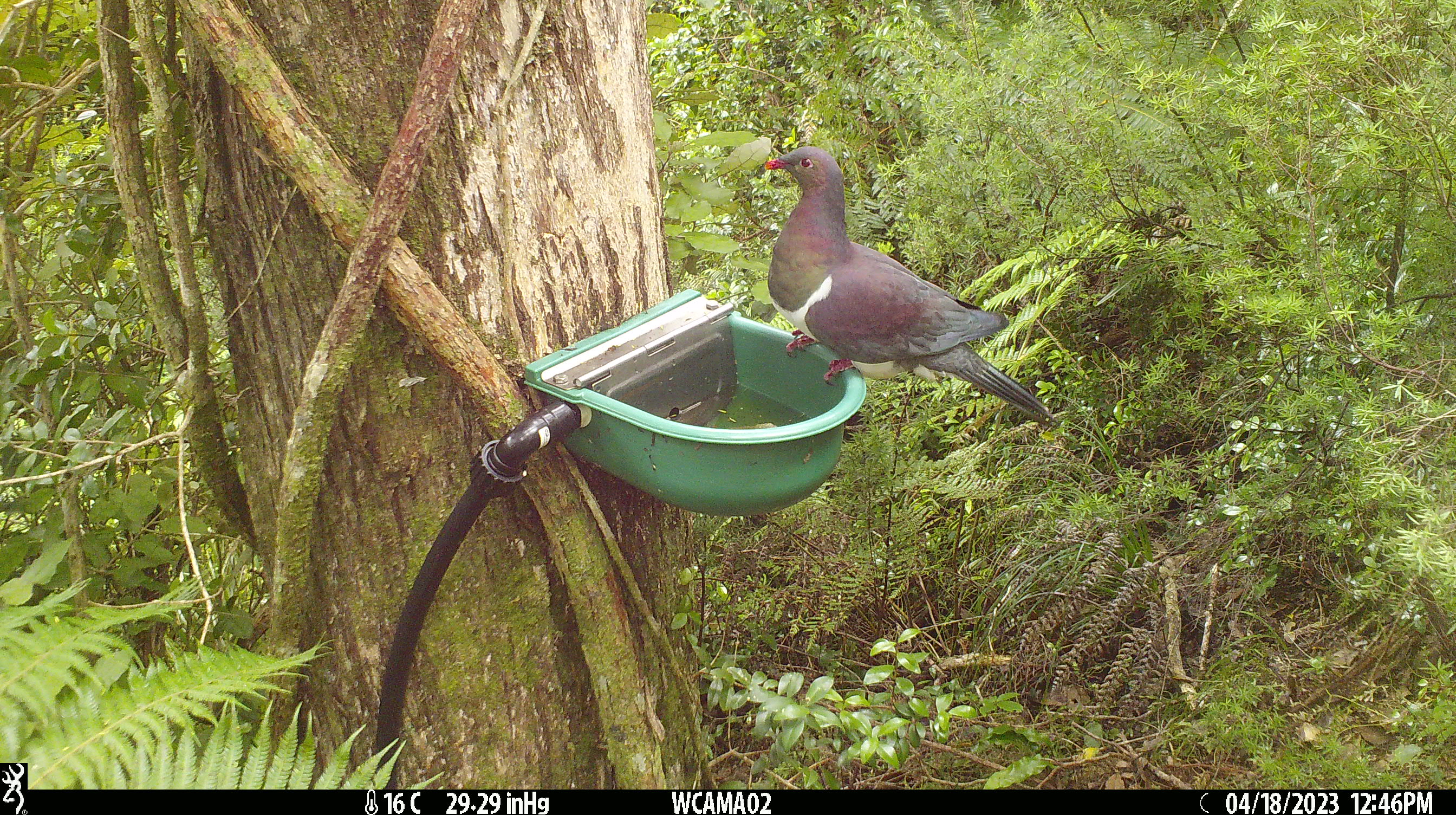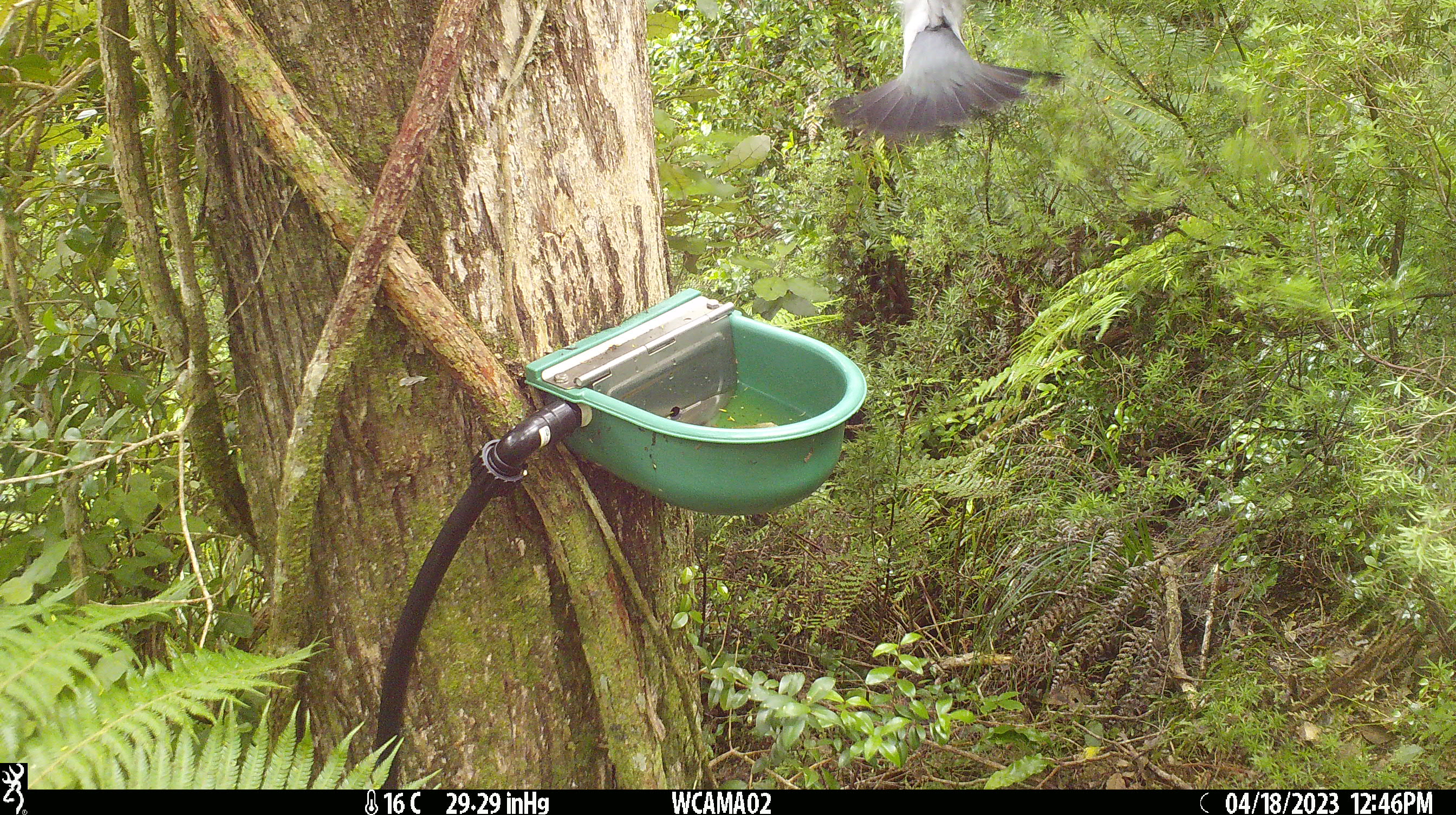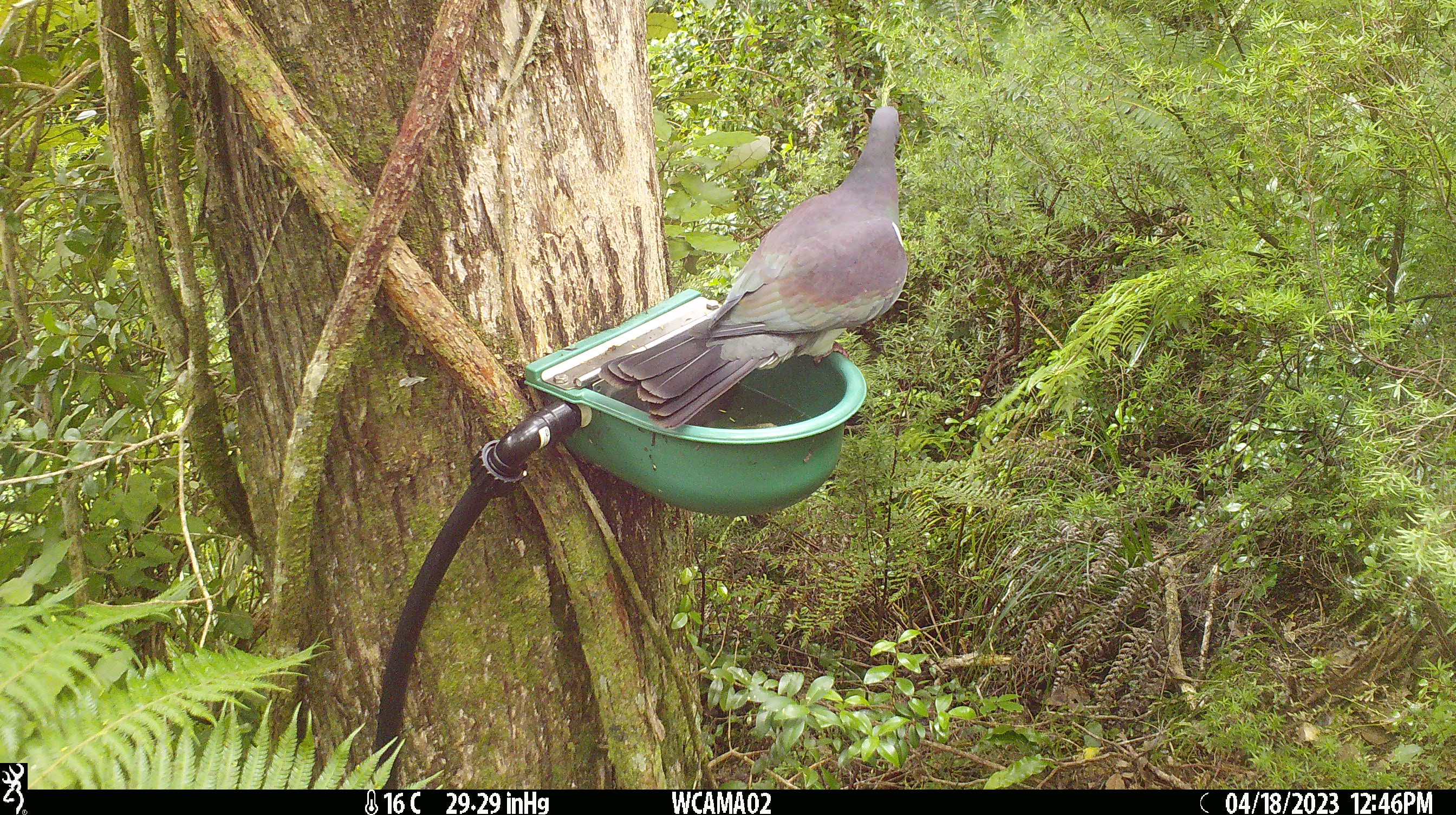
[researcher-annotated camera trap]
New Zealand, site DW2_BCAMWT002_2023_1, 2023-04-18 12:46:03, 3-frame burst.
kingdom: Animalia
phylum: Chordata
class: Aves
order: Columbiformes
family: Columbidae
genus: Hemiphaga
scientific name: Hemiphaga novaeseelandiae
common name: new zealand pigeon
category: kereru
Kereru (new zealand pigeon) (Hemiphaga novaeseelandiae).